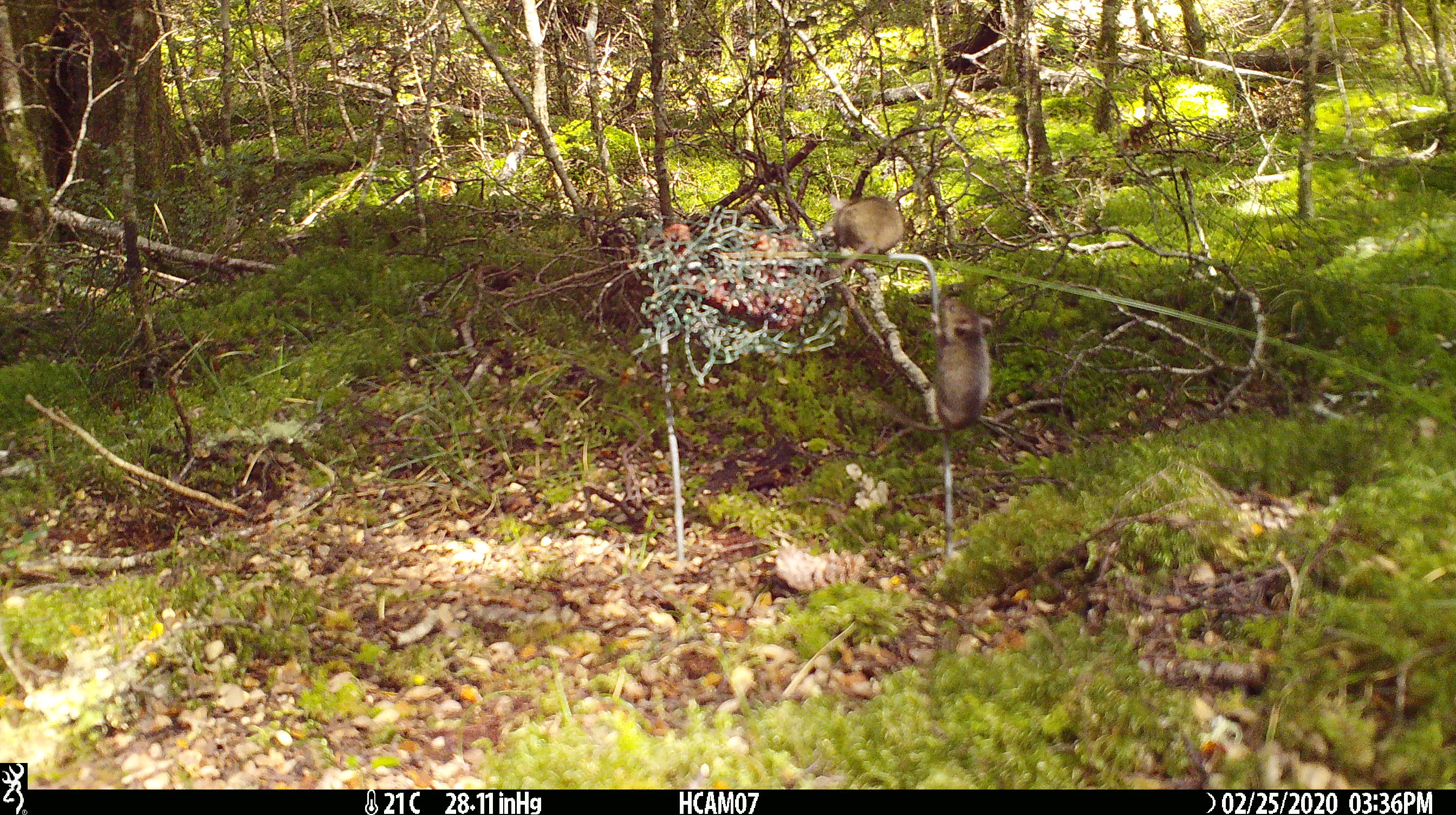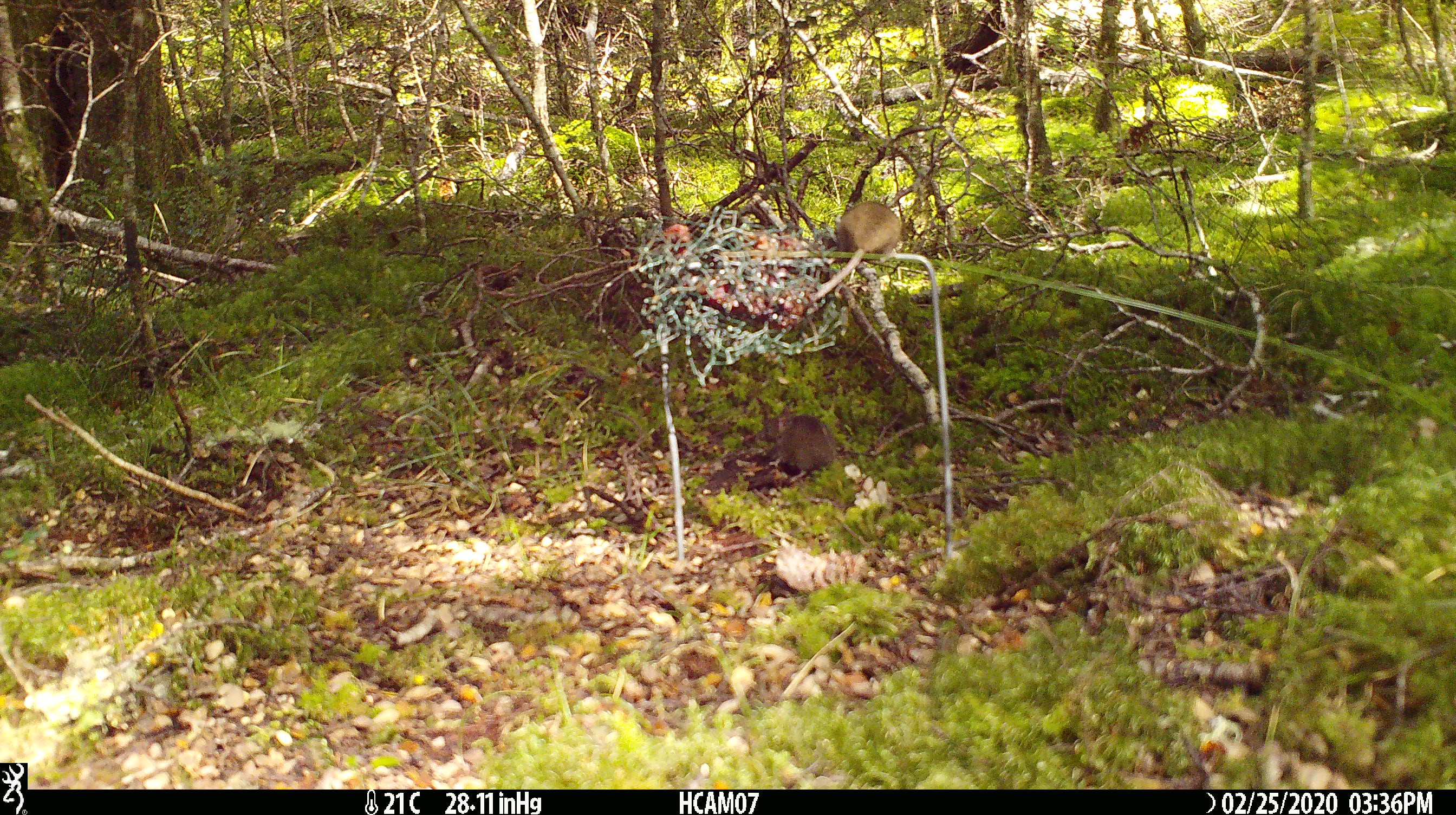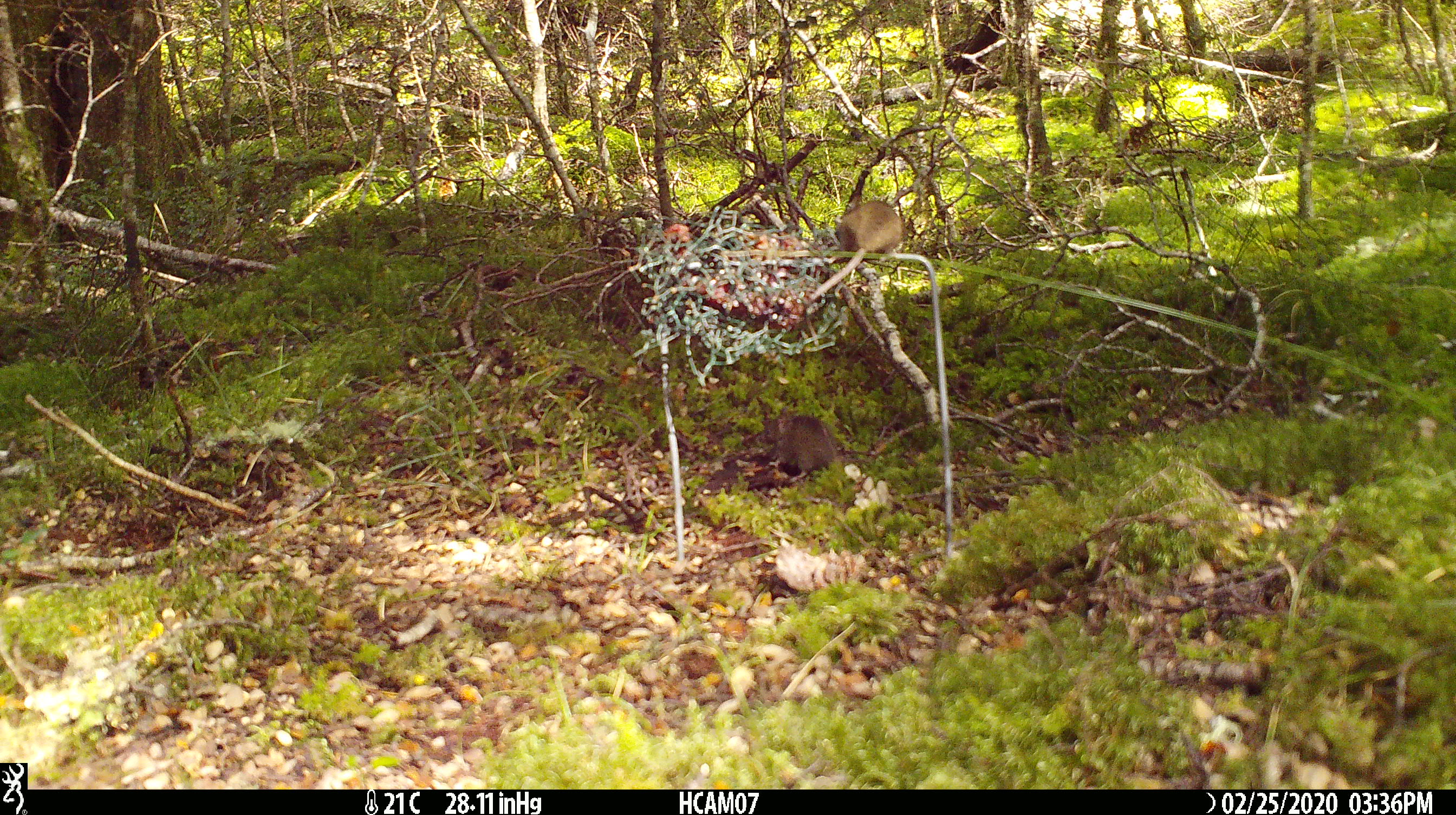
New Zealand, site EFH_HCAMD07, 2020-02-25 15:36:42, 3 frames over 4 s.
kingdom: Animalia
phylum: Chordata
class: Mammalia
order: Rodentia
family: Muridae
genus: Mus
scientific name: Mus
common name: mouse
Mouse (Mus).